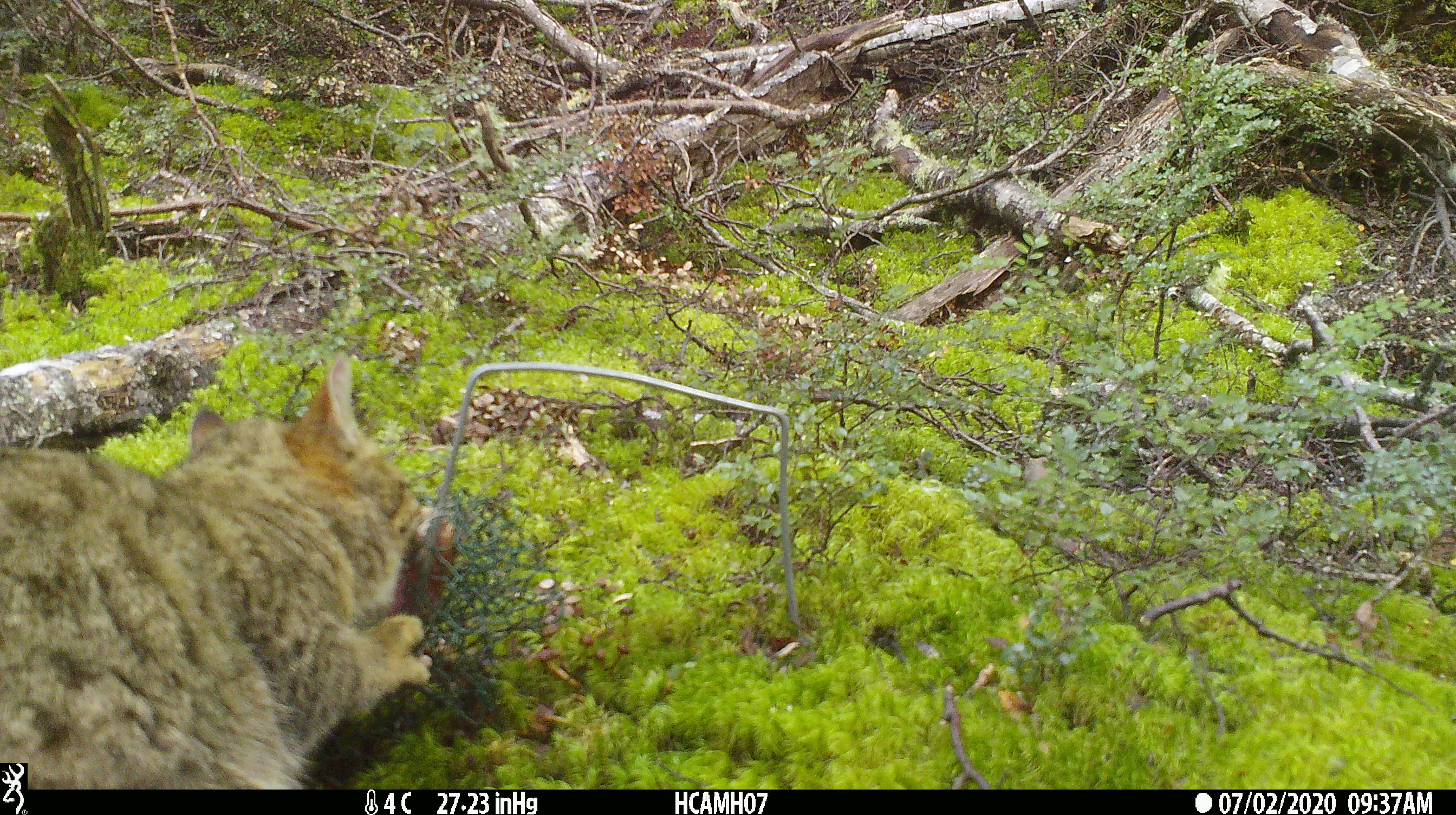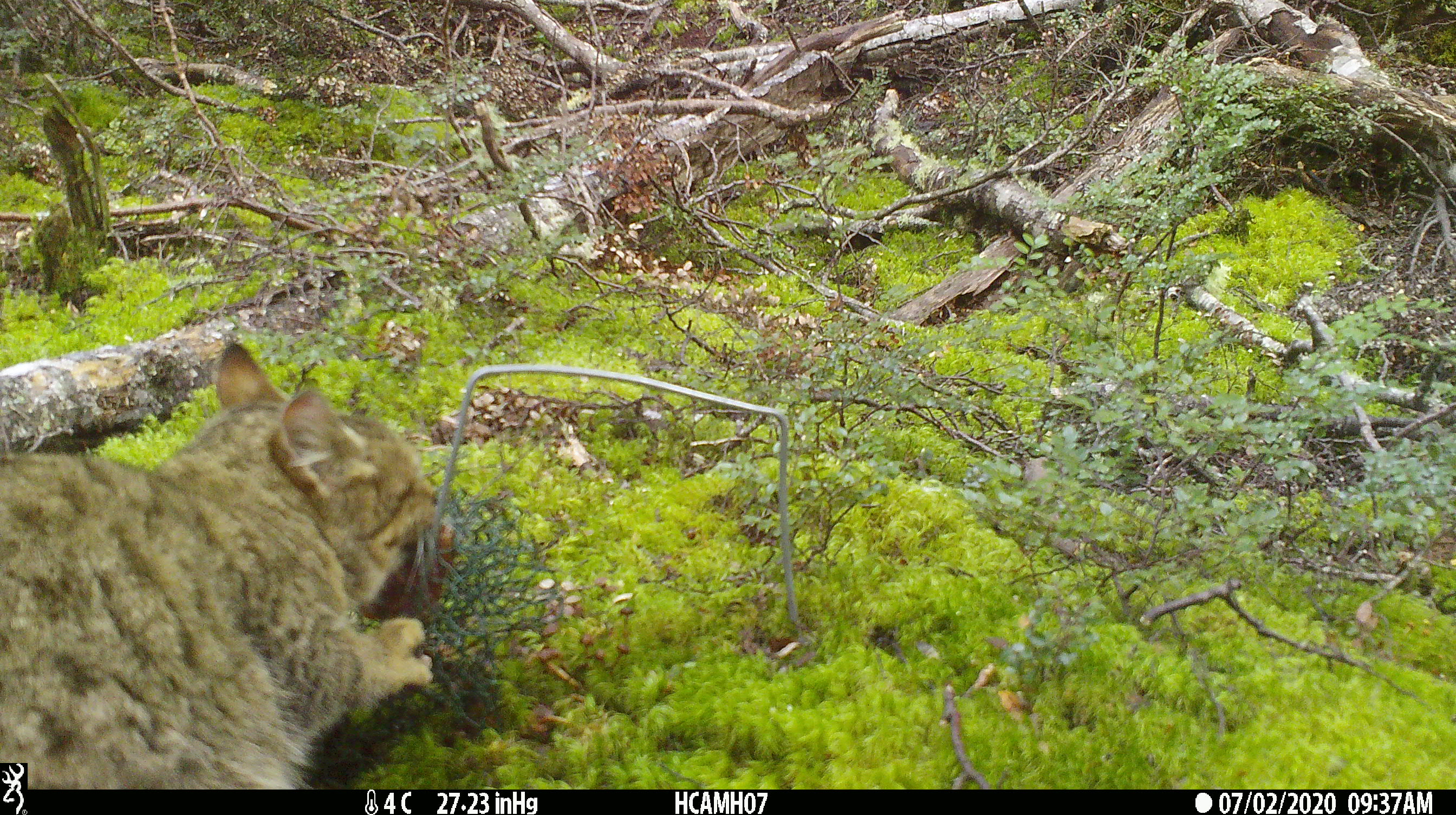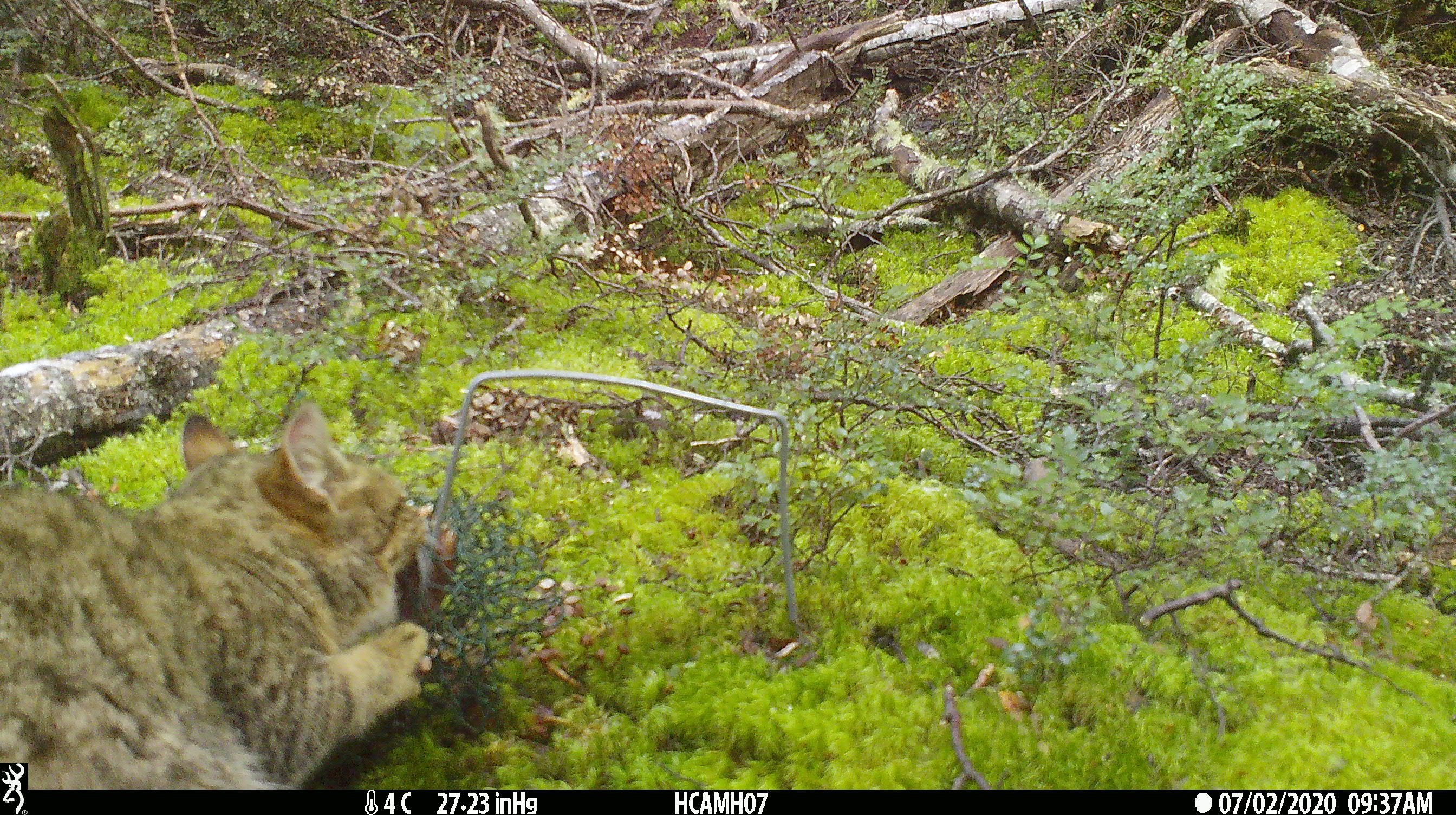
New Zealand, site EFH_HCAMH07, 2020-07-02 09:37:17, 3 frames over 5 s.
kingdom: Animalia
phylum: Chordata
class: Mammalia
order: Carnivora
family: Felidae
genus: Felis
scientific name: Felis catus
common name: domestic cat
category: cat